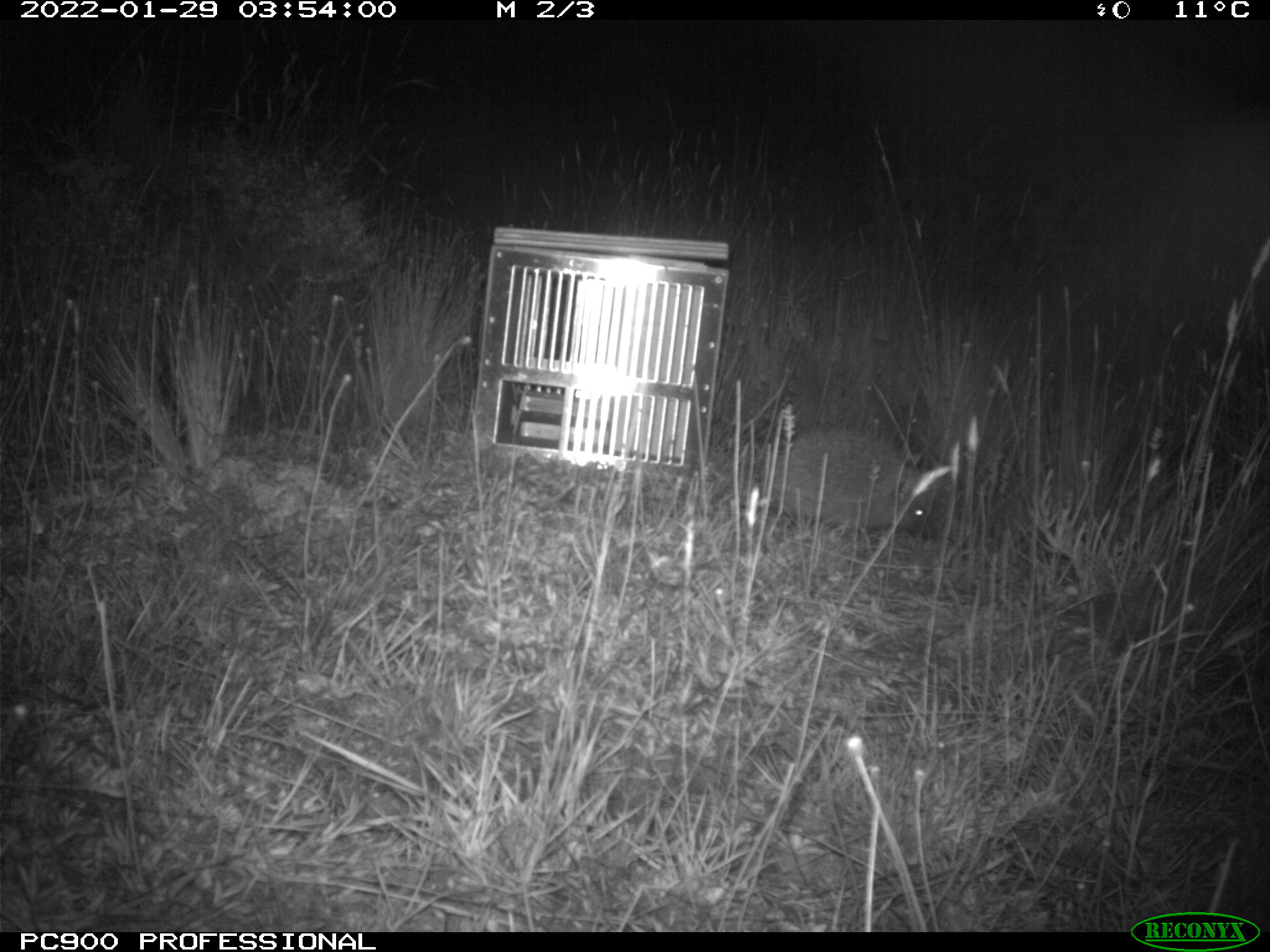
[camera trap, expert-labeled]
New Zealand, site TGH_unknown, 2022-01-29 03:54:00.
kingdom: Animalia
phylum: Chordata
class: Mammalia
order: Eulipotyphla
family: Erinaceidae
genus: Erinaceus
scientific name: Erinaceus europaeus europaeus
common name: european hedgehog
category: hedgehog